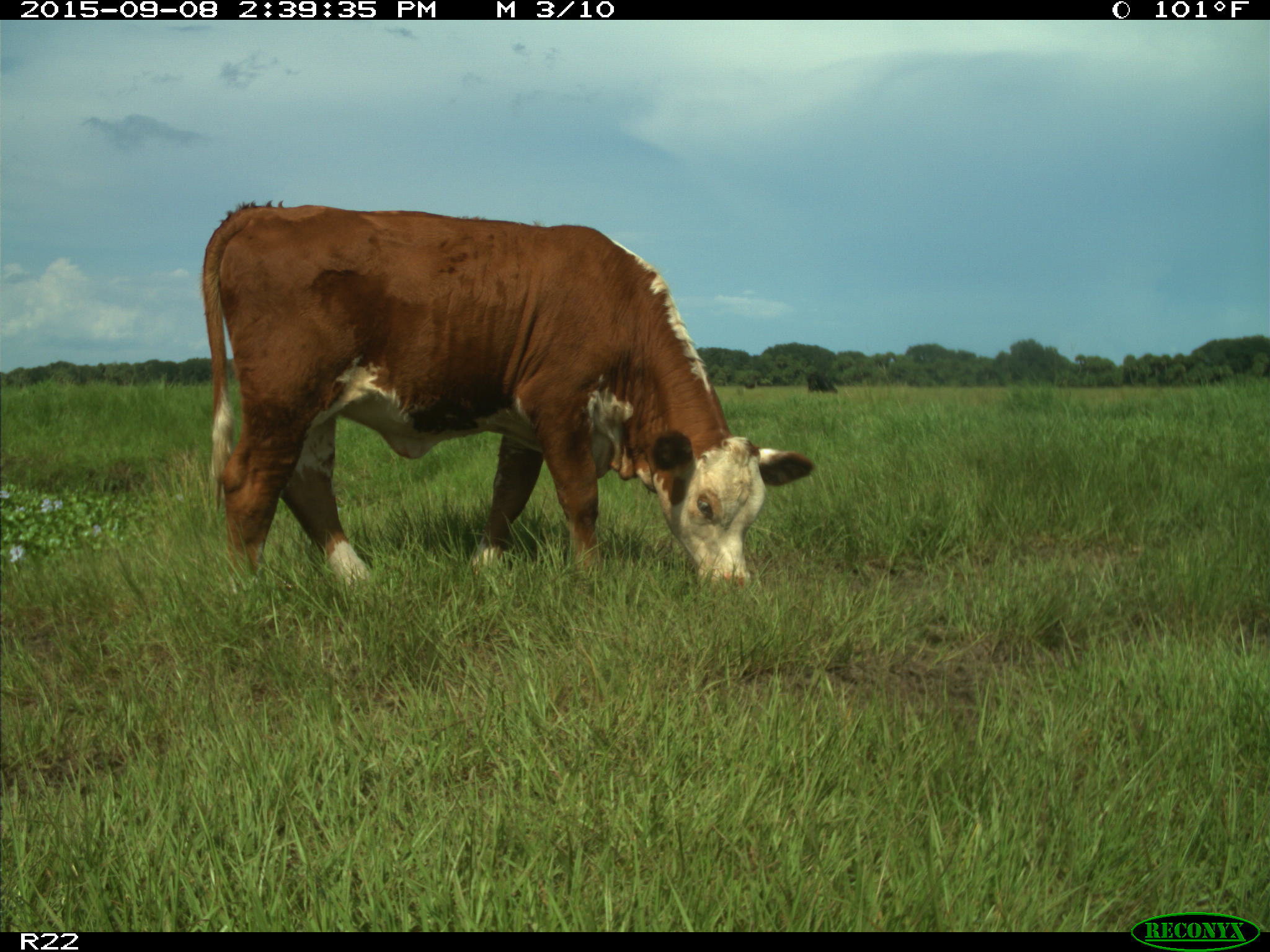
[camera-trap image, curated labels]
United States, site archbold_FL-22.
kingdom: Animalia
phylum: Chordata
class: Mammalia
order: Artiodactyla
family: Bovidae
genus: Bos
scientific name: Bos taurus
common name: domestic cow